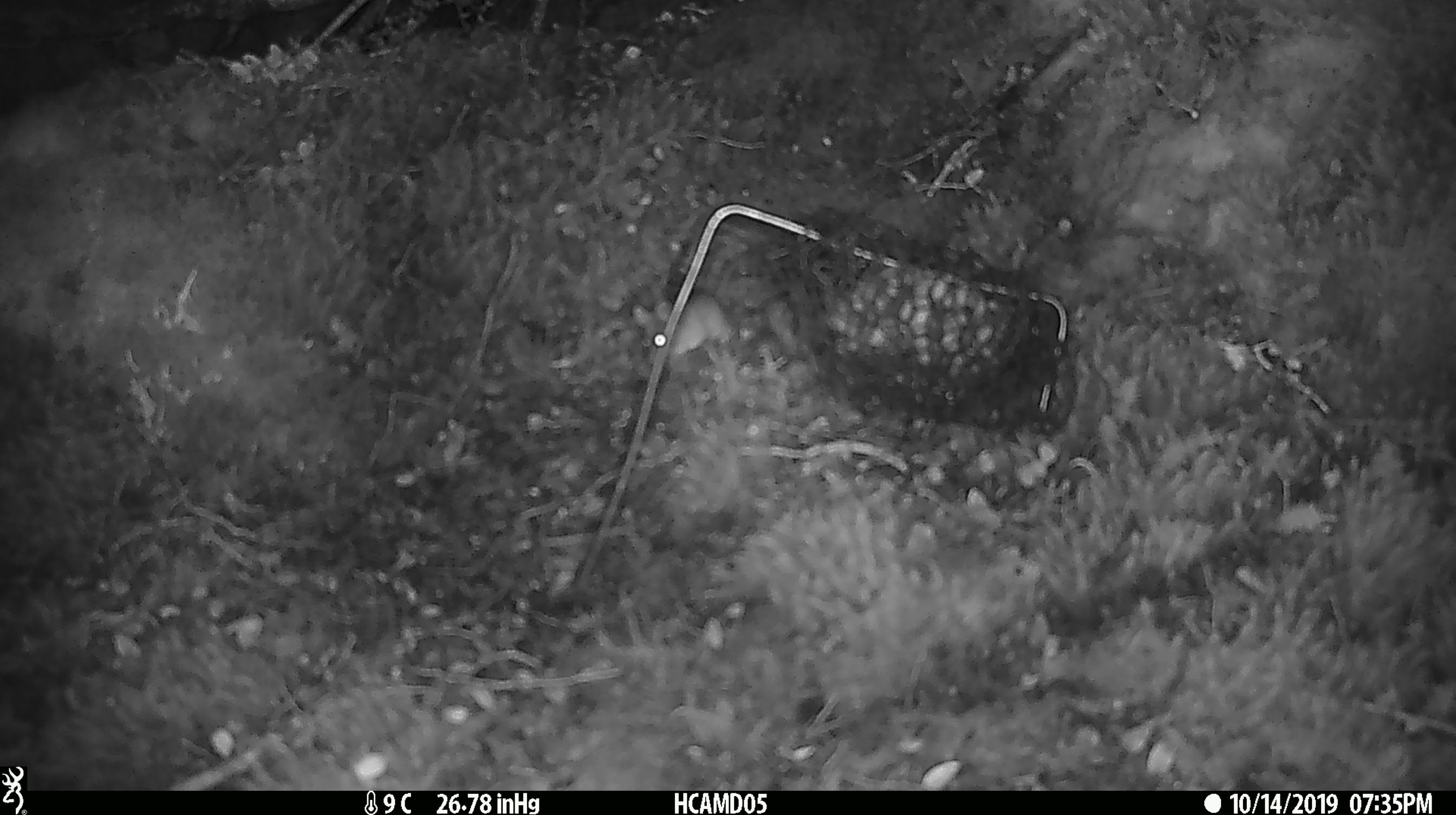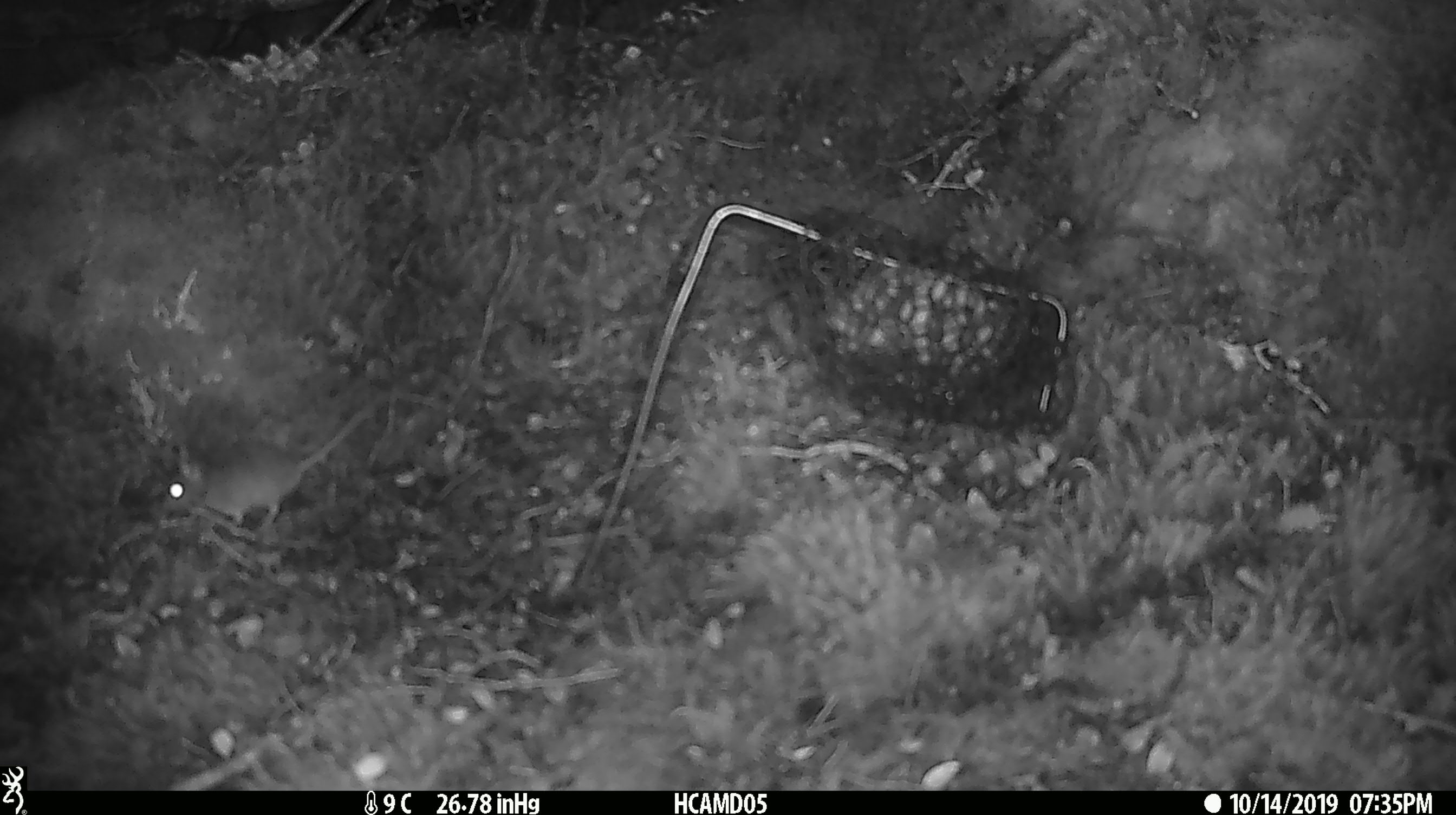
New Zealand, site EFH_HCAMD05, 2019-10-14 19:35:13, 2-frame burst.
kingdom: Animalia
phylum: Chordata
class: Mammalia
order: Rodentia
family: Muridae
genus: Mus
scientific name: Mus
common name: mouse